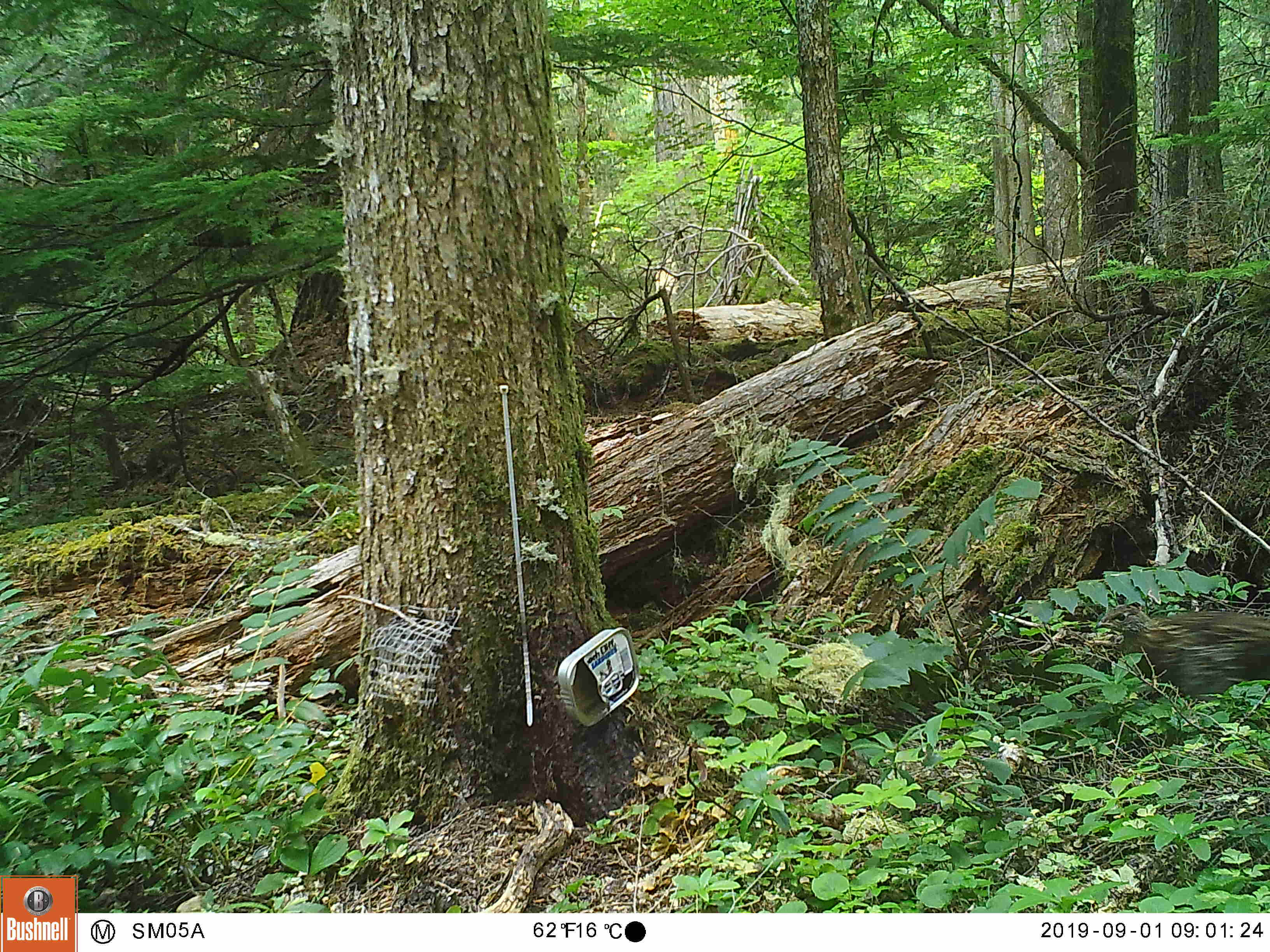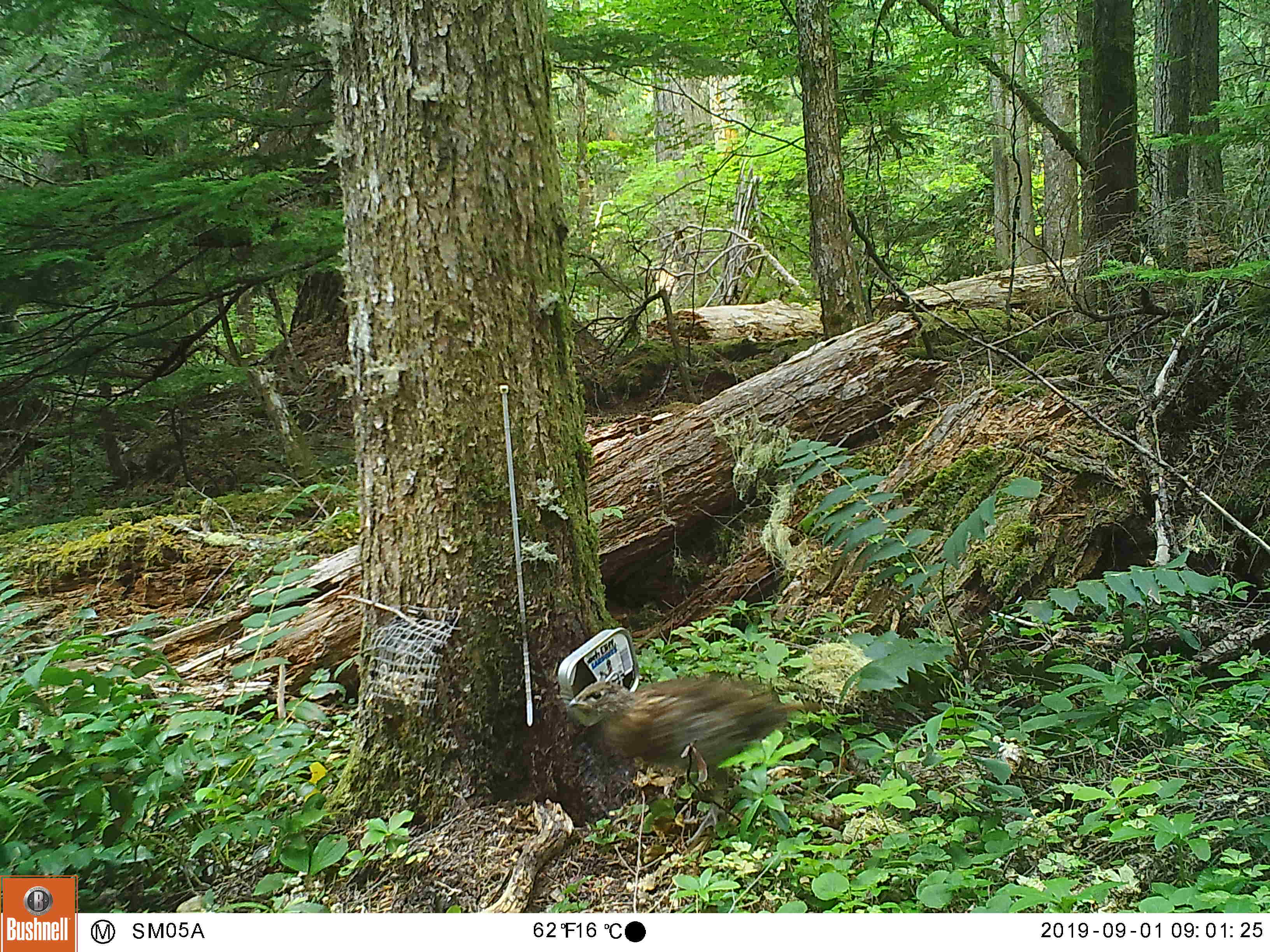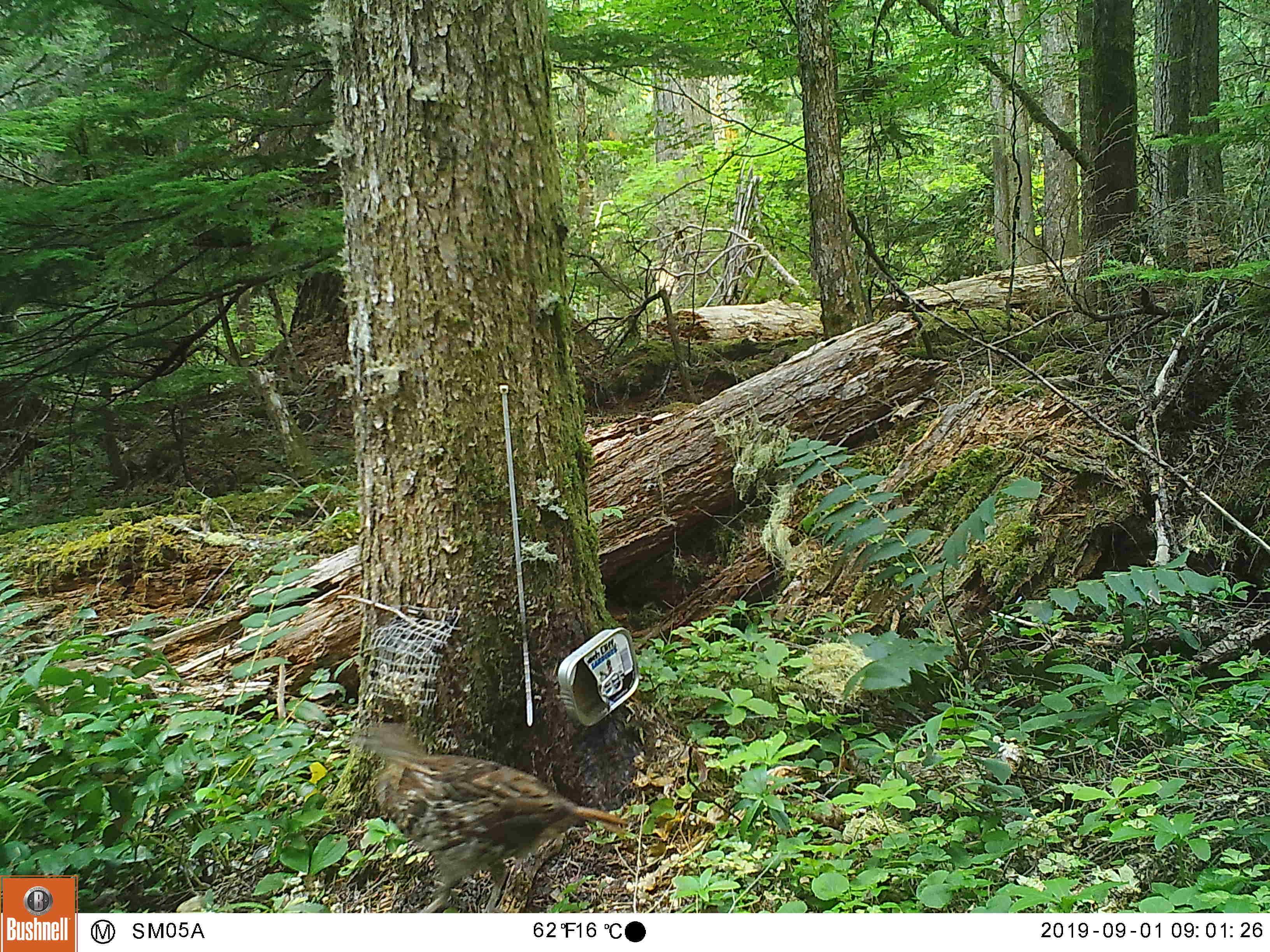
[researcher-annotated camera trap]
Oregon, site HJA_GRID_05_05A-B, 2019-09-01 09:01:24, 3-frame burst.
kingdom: Animalia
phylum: Chordata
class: Aves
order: Galliformes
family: Phasianidae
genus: Bonasa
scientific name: Bonasa umbellus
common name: ruffed grouse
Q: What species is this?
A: Ruffed grouse (Bonasa umbellus).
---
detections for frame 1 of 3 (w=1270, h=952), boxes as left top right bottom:
ruffed grouse: 1093 602 1269 701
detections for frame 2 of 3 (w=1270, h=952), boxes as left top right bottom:
ruffed grouse: 565 676 793 809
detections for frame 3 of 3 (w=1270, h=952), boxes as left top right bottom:
ruffed grouse: 358 722 613 903